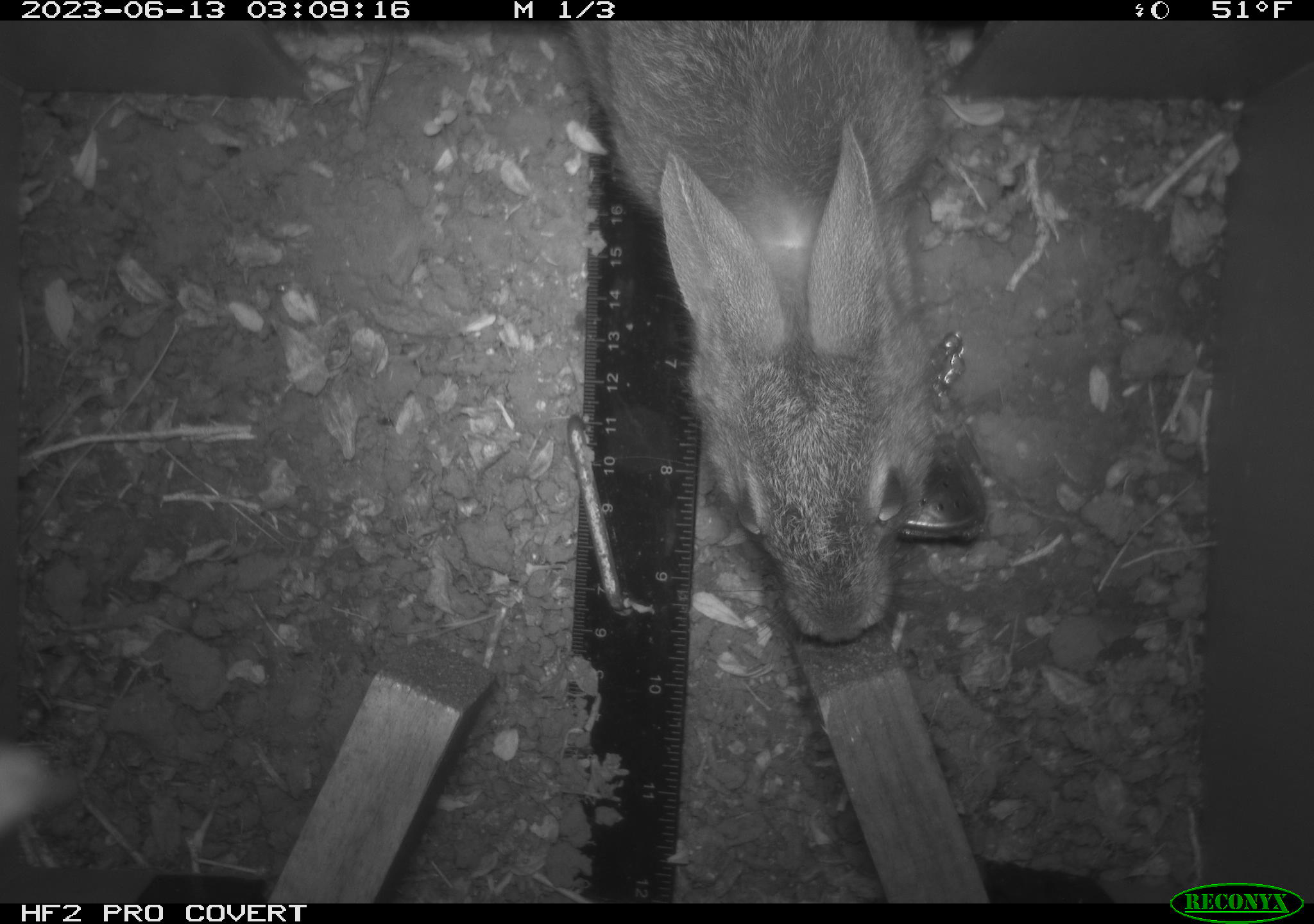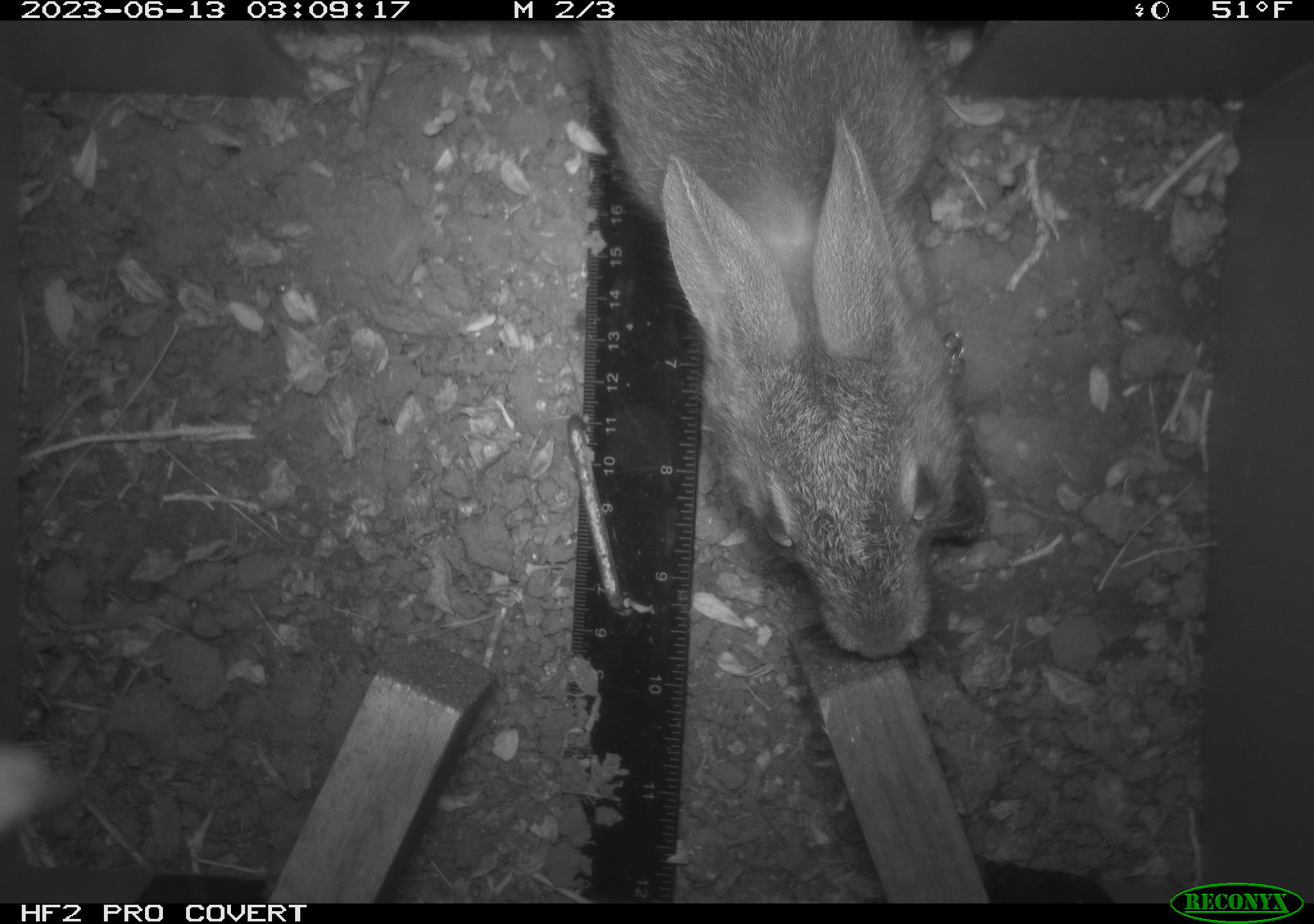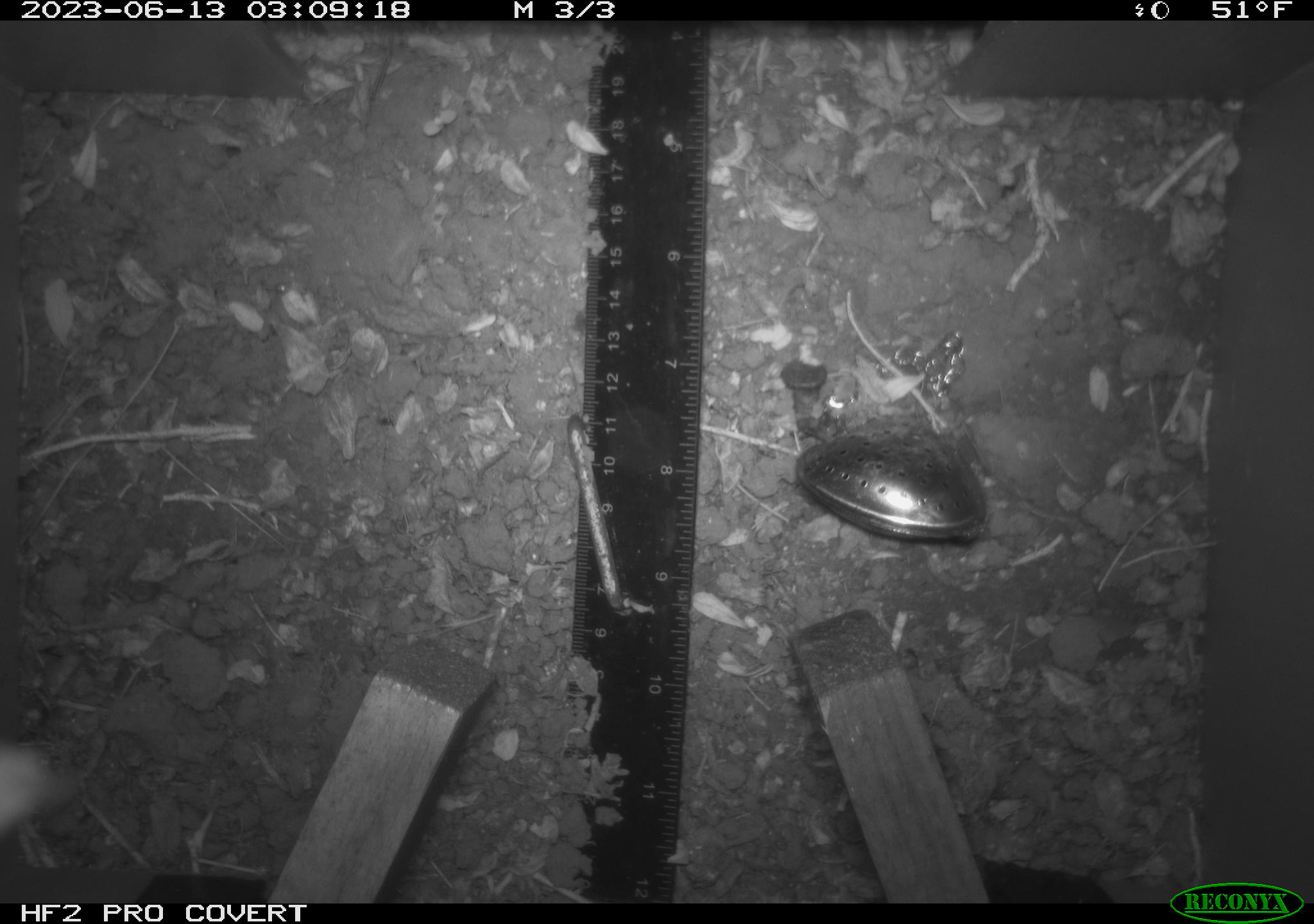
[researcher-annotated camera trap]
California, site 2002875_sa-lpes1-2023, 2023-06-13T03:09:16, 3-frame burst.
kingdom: Animalia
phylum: Chordata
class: Mammalia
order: Lagomorpha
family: Leporidae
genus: Sylvilagus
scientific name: Sylvilagus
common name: cottontail rabbits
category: sylvilagus species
Sylvilagus species (cottontail rabbits) (Sylvilagus).